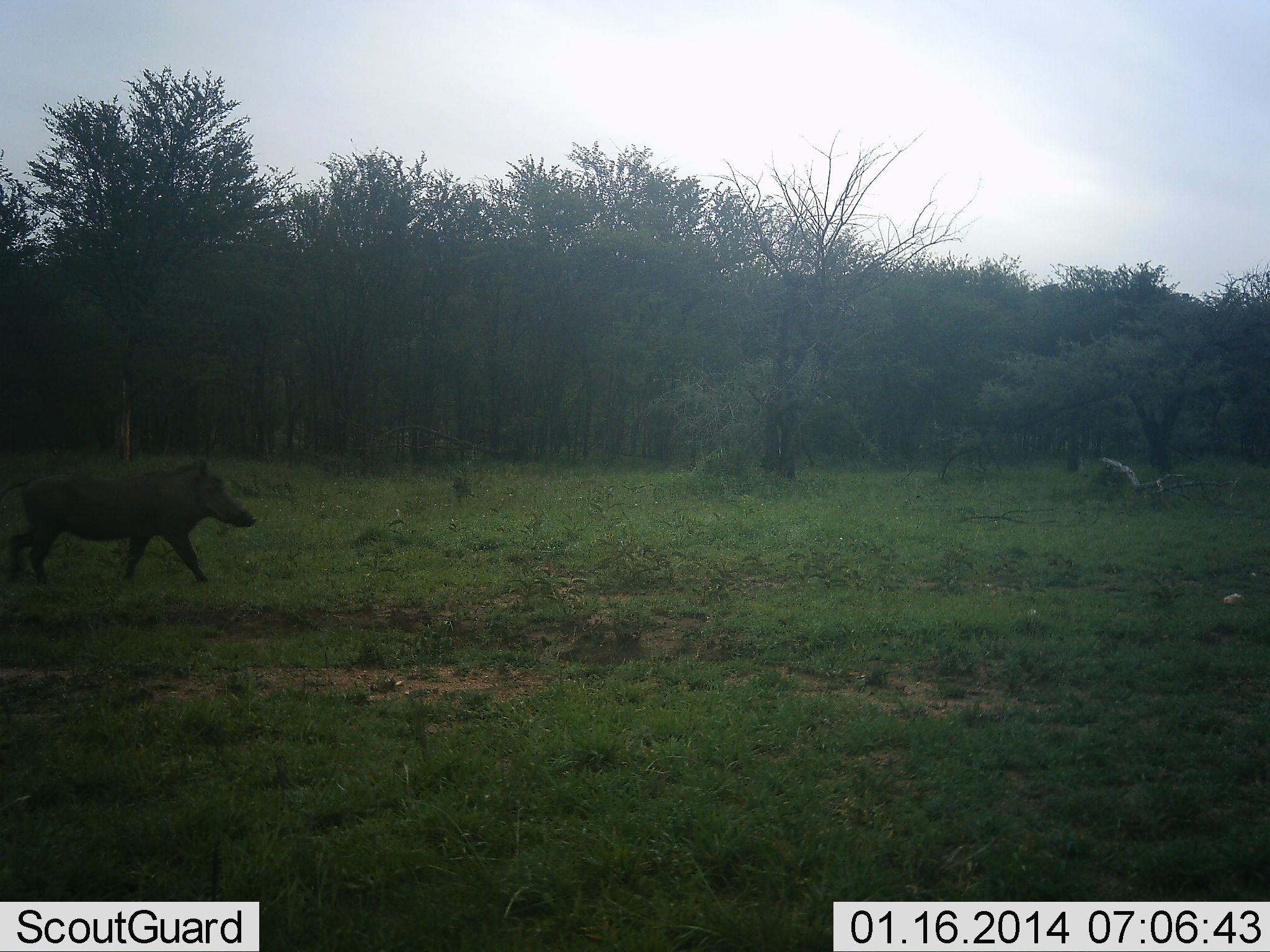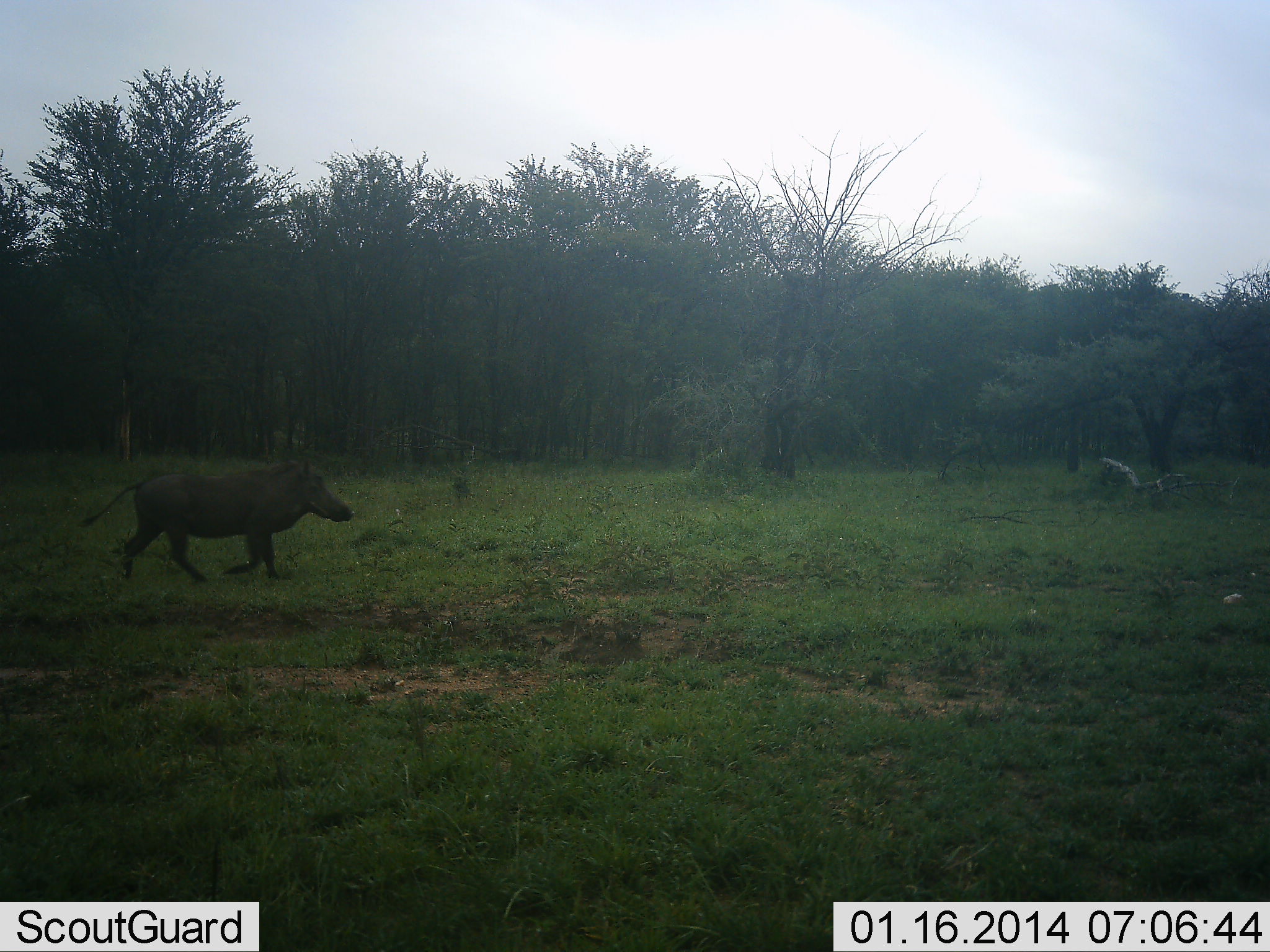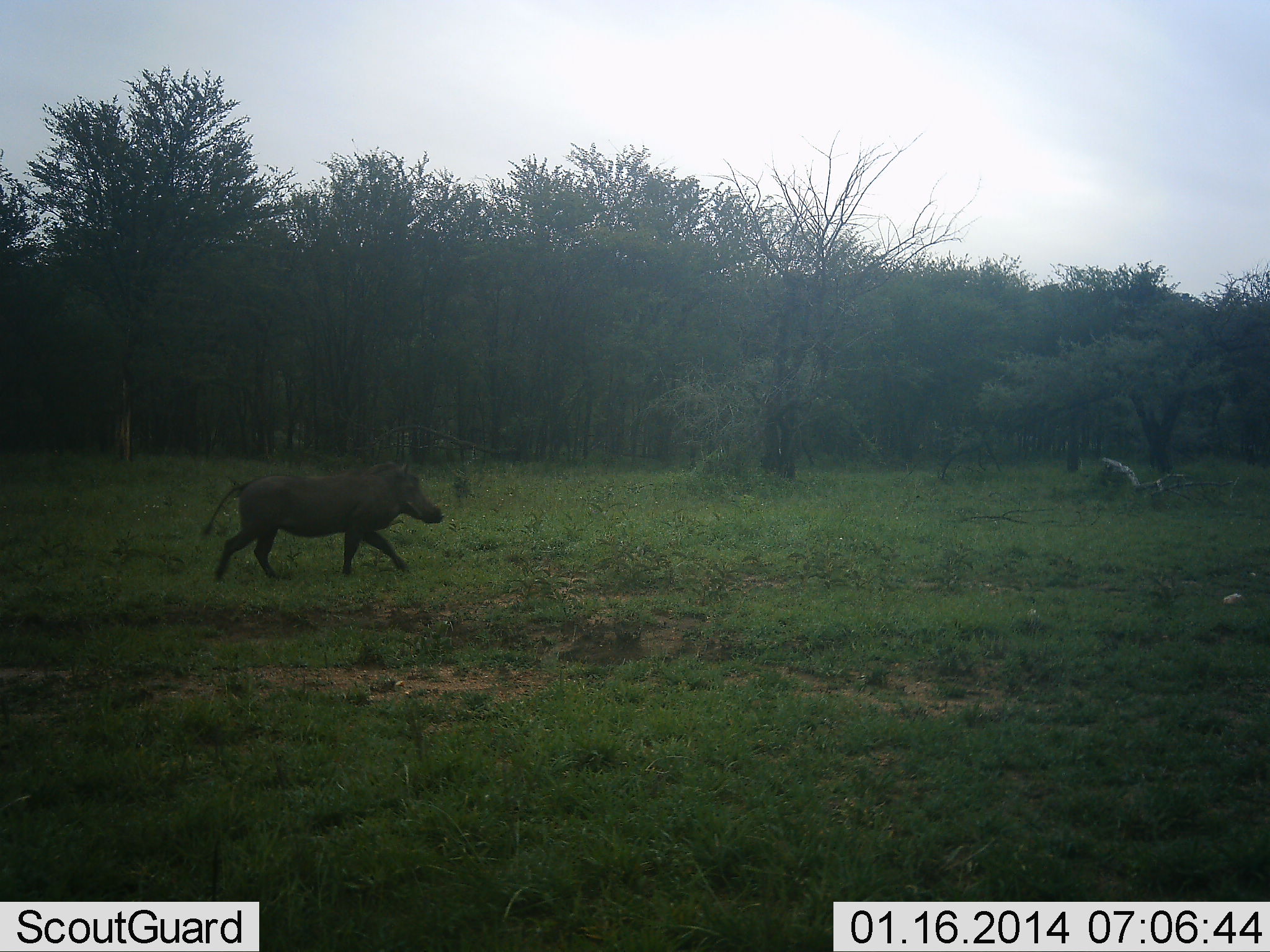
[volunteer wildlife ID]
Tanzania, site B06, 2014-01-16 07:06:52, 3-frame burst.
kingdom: Animalia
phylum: Chordata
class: Mammalia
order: Artiodactyla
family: Suidae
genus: Phacochoerus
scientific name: Phacochoerus africanus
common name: warthog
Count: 1.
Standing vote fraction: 0%.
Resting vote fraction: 0%.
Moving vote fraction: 100%.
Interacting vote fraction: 0%.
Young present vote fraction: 0%.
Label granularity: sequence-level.